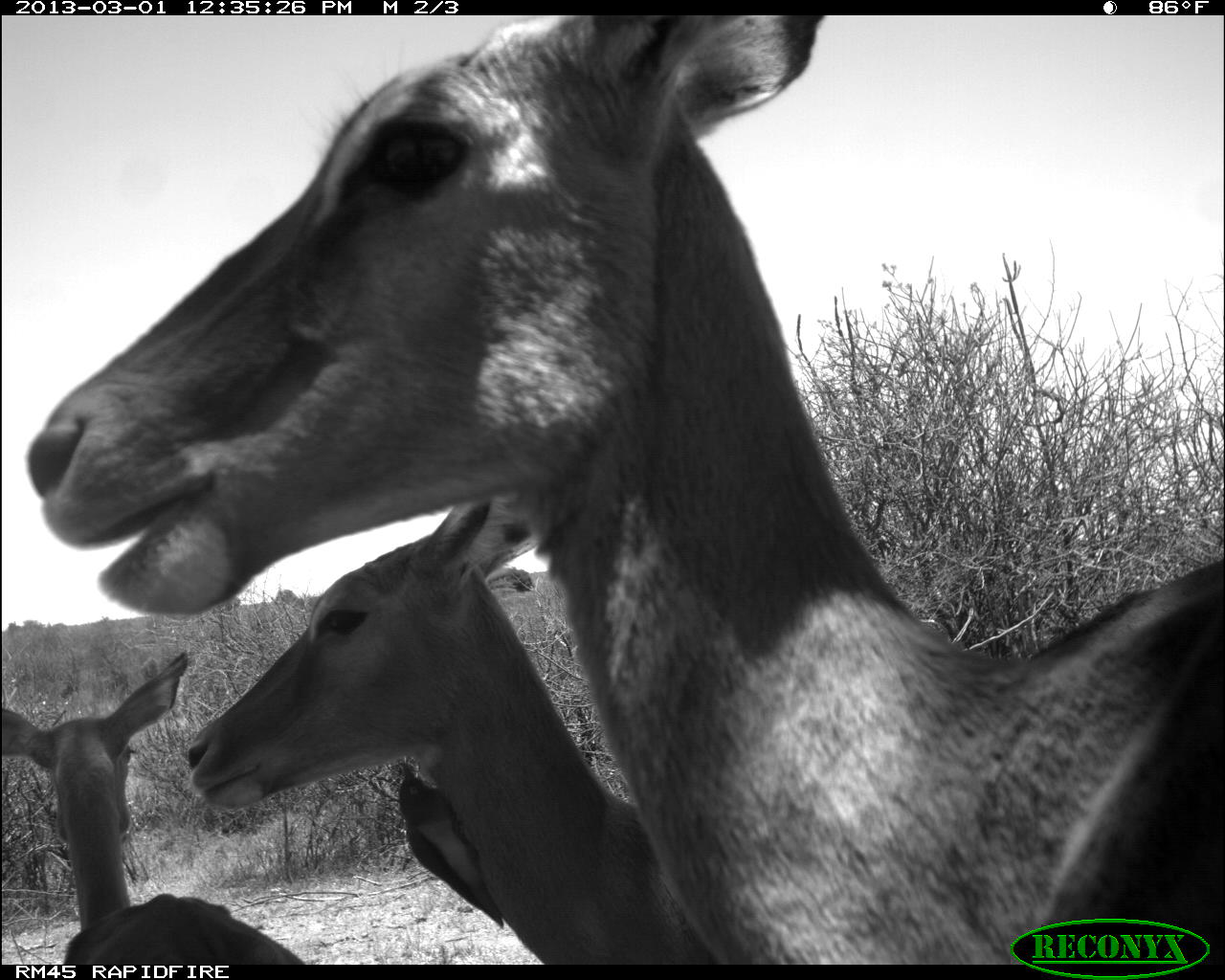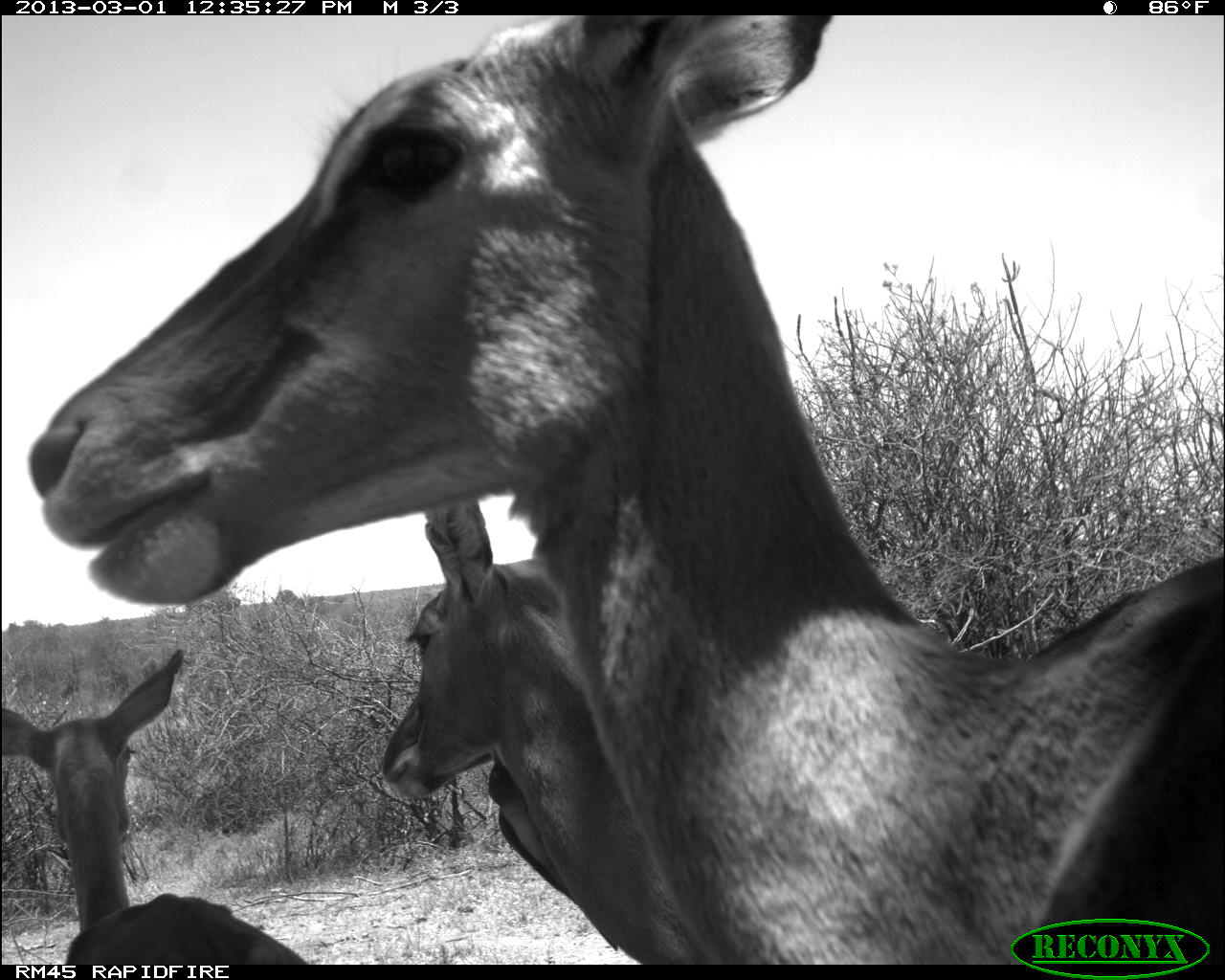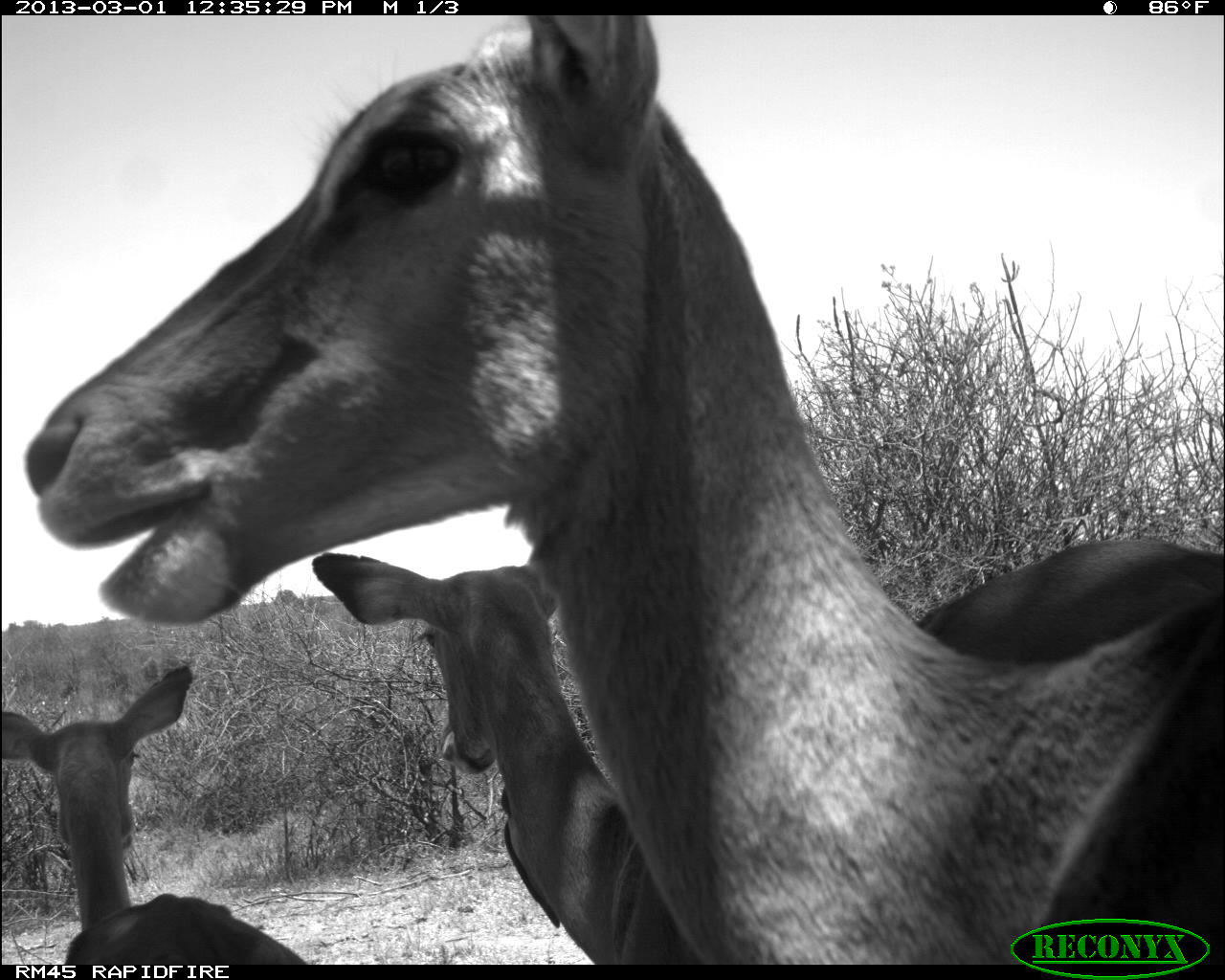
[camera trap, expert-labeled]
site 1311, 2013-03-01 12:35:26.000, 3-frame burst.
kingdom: Animalia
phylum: Chordata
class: Mammalia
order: Artiodactyla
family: Bovidae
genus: Aepyceros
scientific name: Aepyceros melampus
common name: impala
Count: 3.